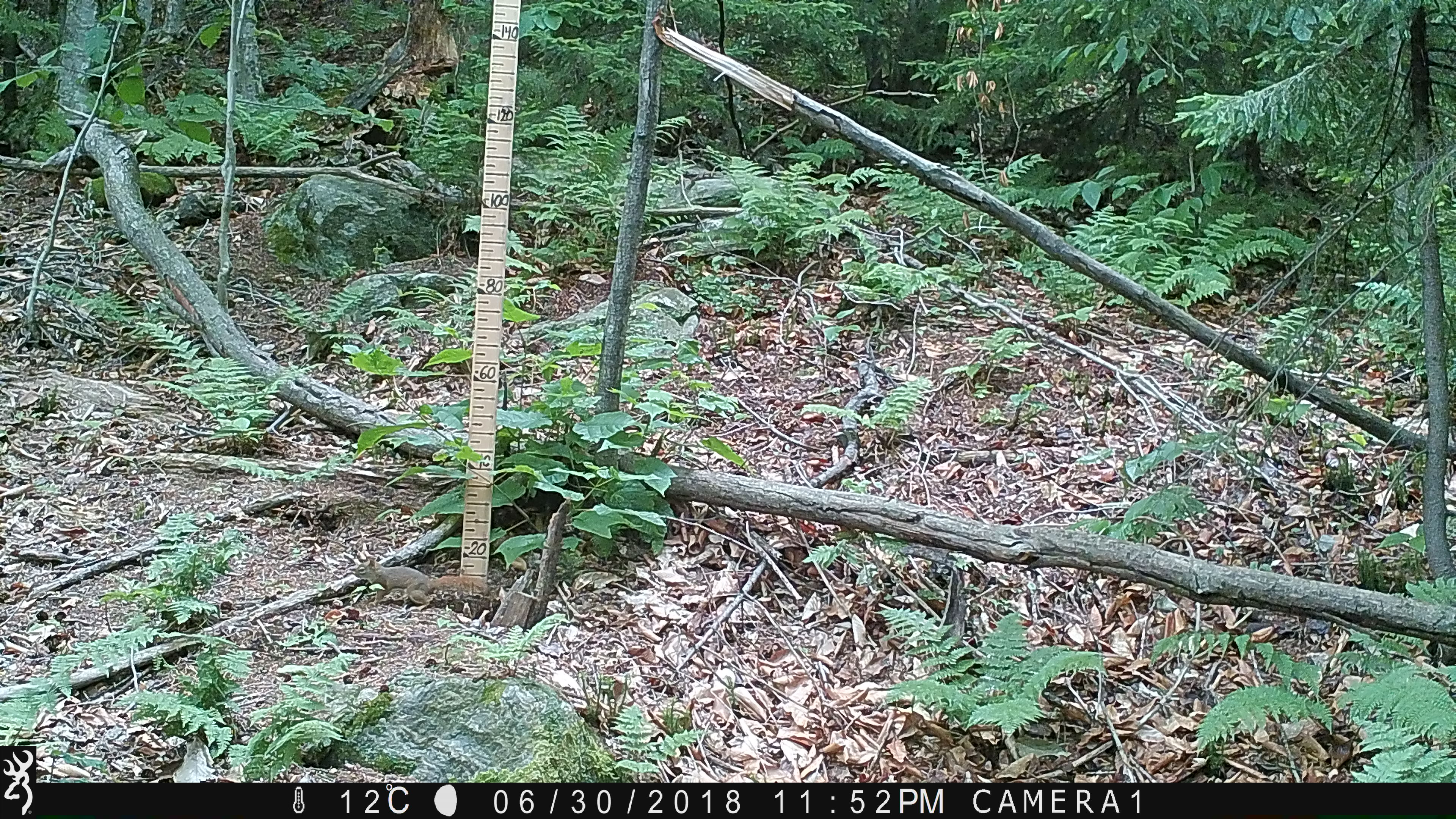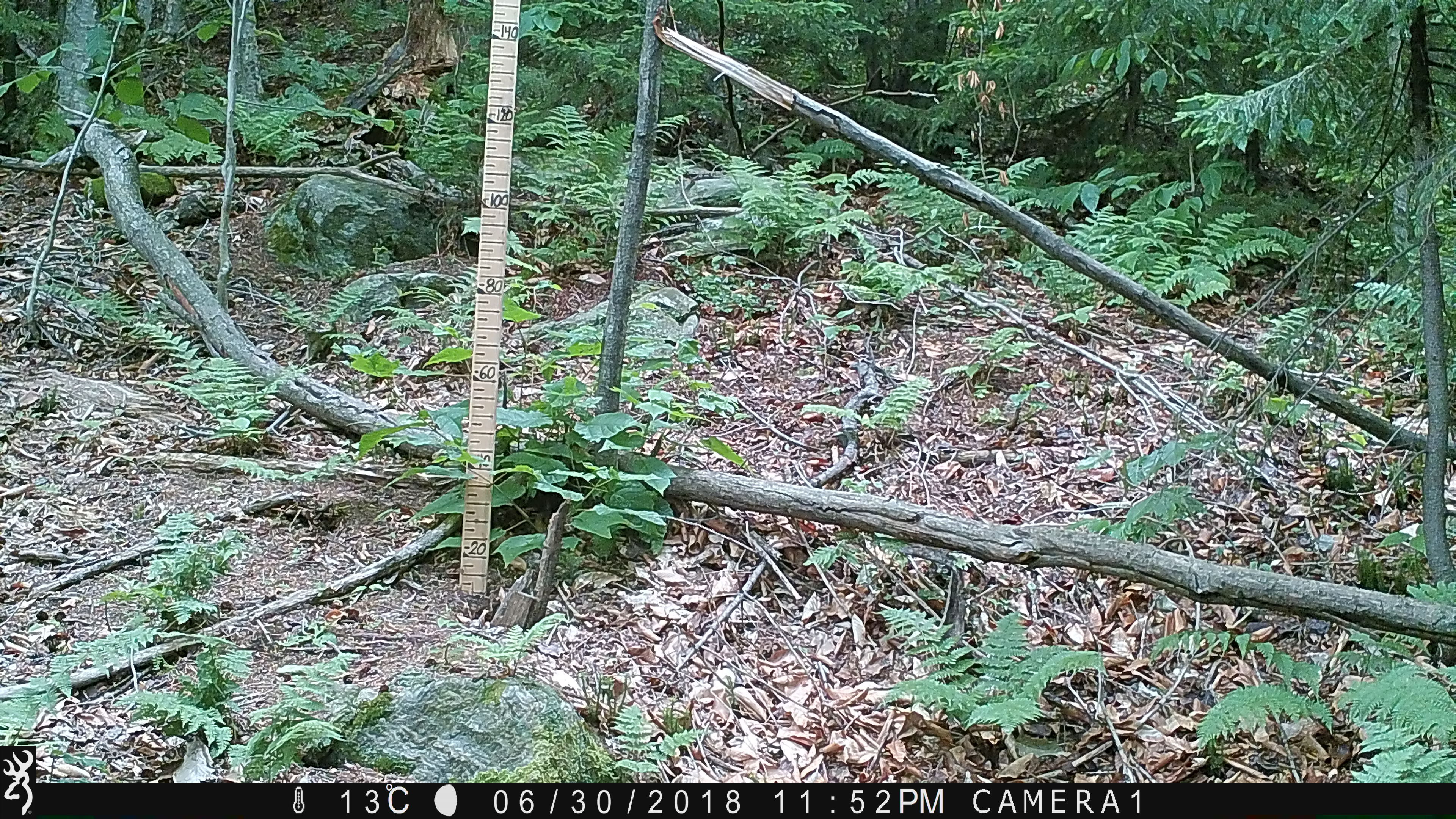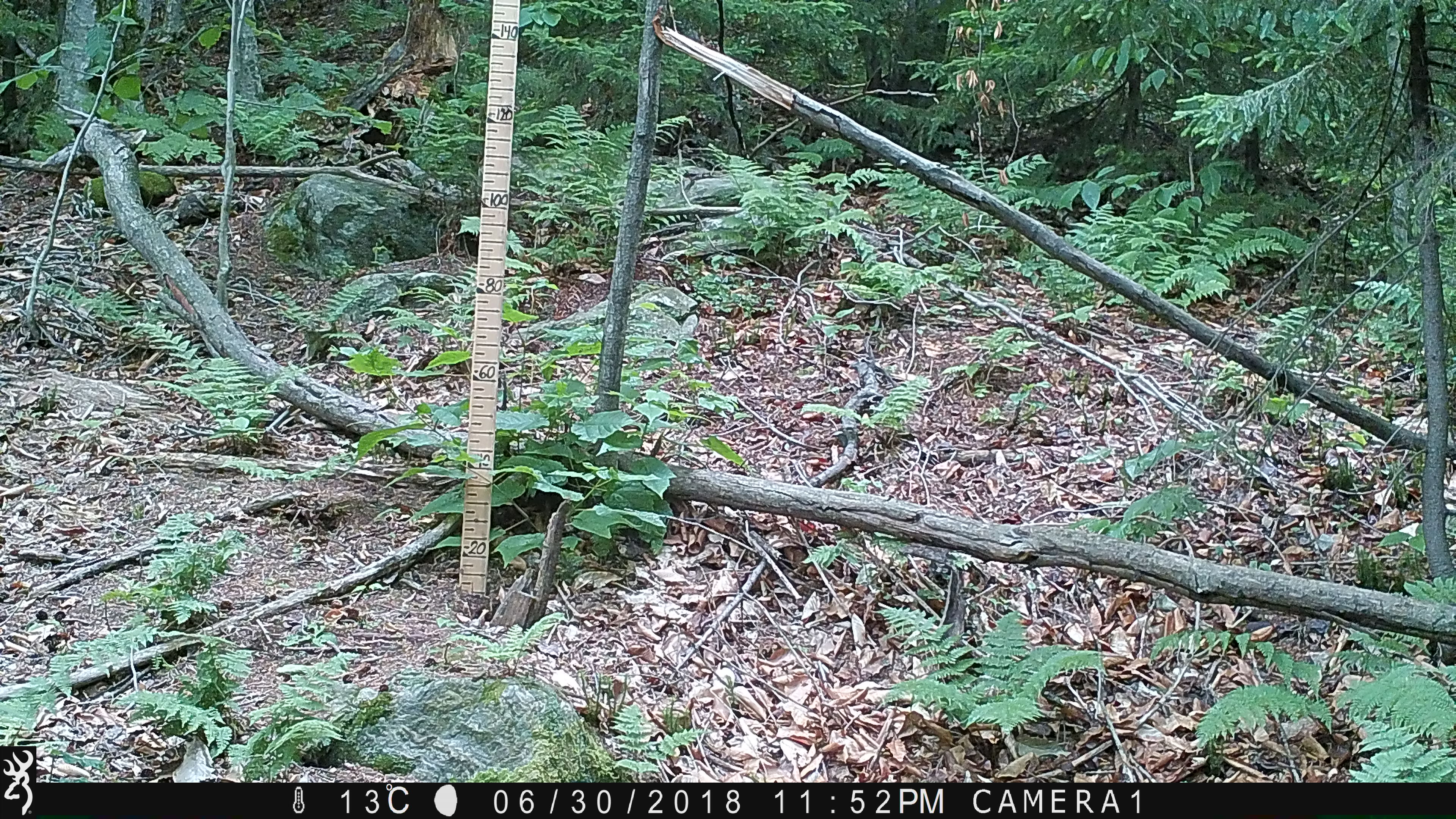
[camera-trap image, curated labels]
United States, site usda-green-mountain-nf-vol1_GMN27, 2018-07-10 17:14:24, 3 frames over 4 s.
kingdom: Animalia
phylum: Chordata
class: Mammalia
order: Rodentia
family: Sciuridae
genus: Tamiasciurus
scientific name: Tamiasciurus hudsonicus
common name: red squirrel